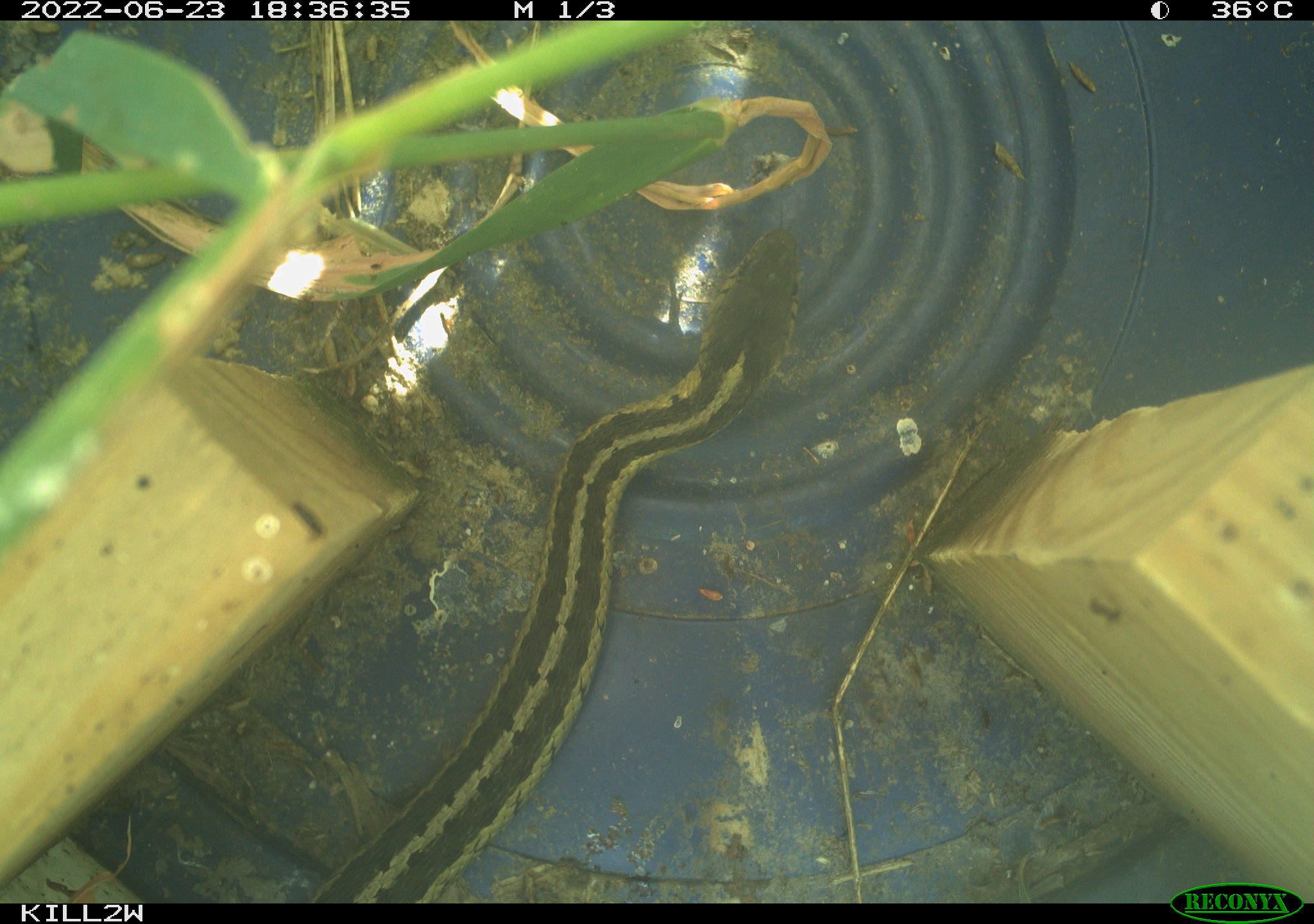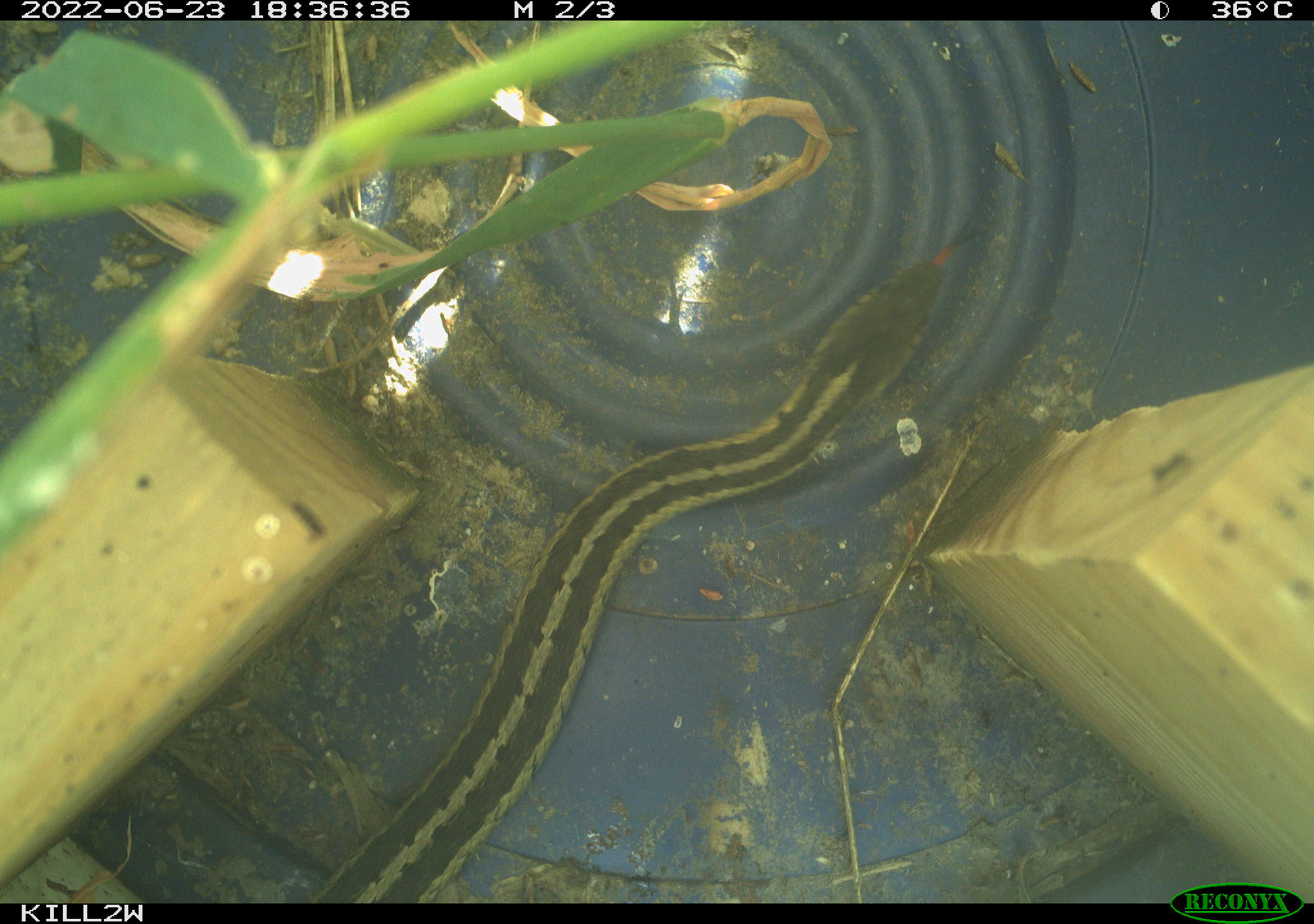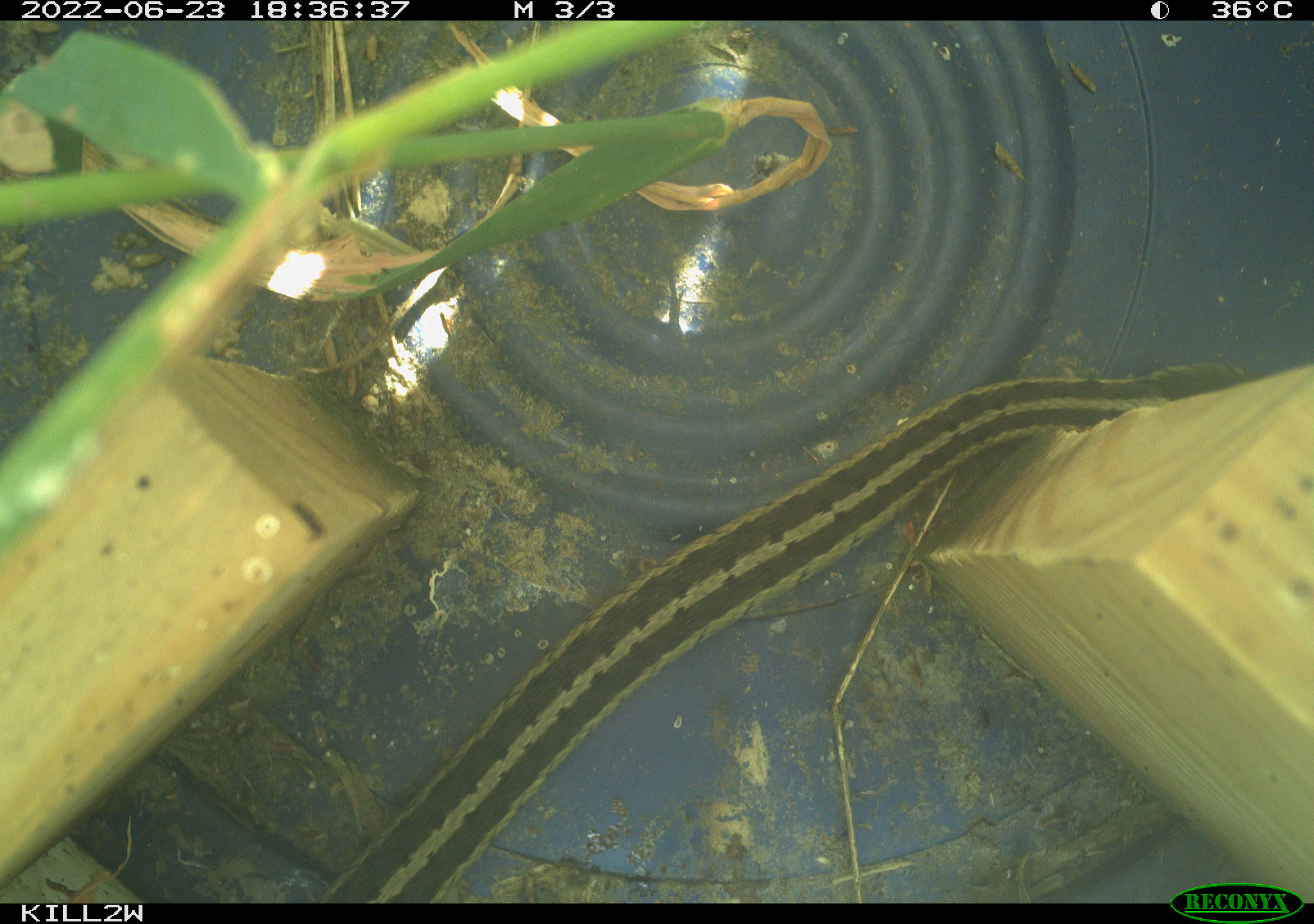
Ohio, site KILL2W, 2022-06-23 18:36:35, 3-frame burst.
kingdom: Animalia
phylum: Chordata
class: Reptilia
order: Squamata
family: Colubridae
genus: Thamnophis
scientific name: Thamnophis sirtalis sirtalis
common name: eastern gartersnake